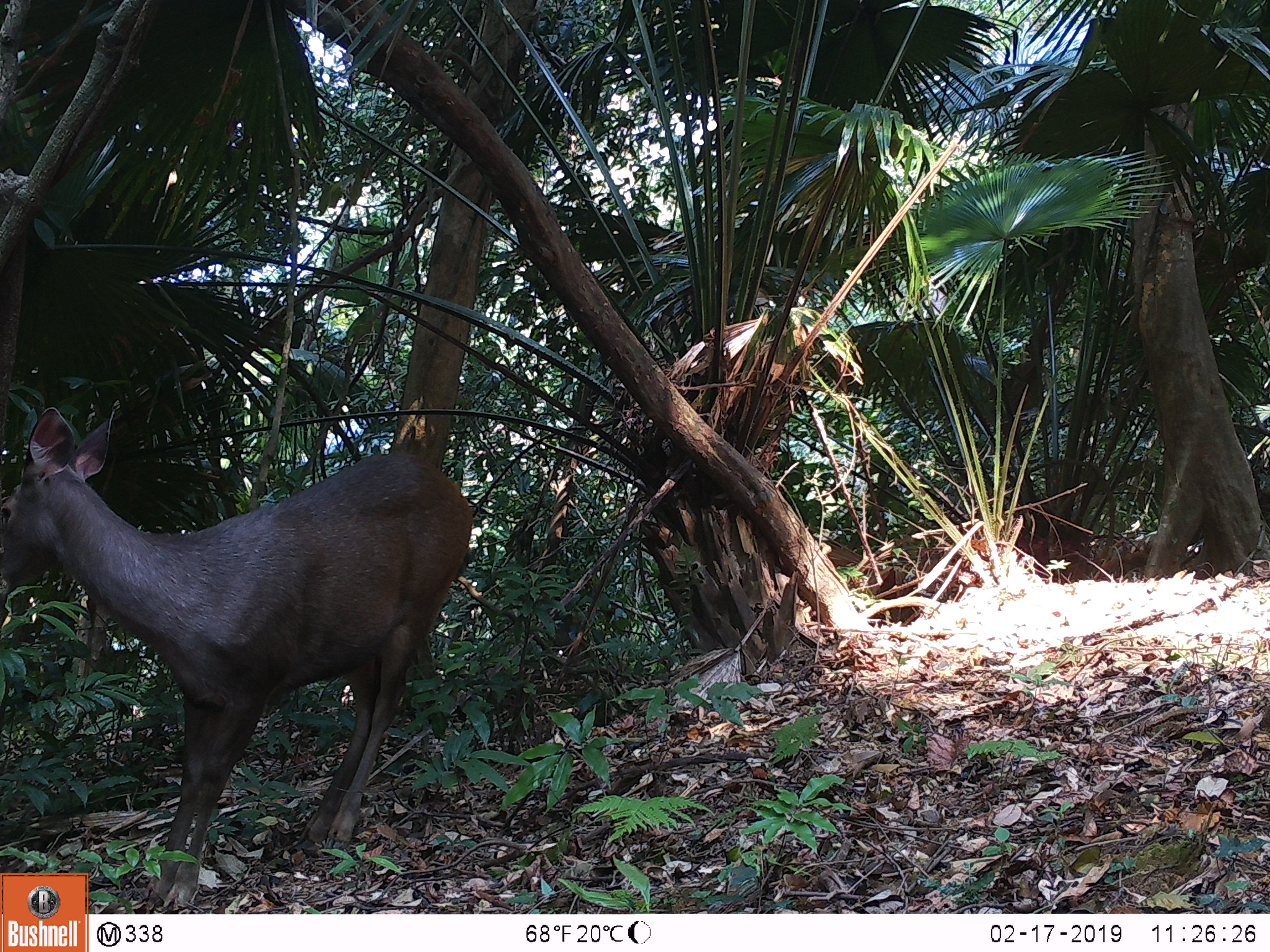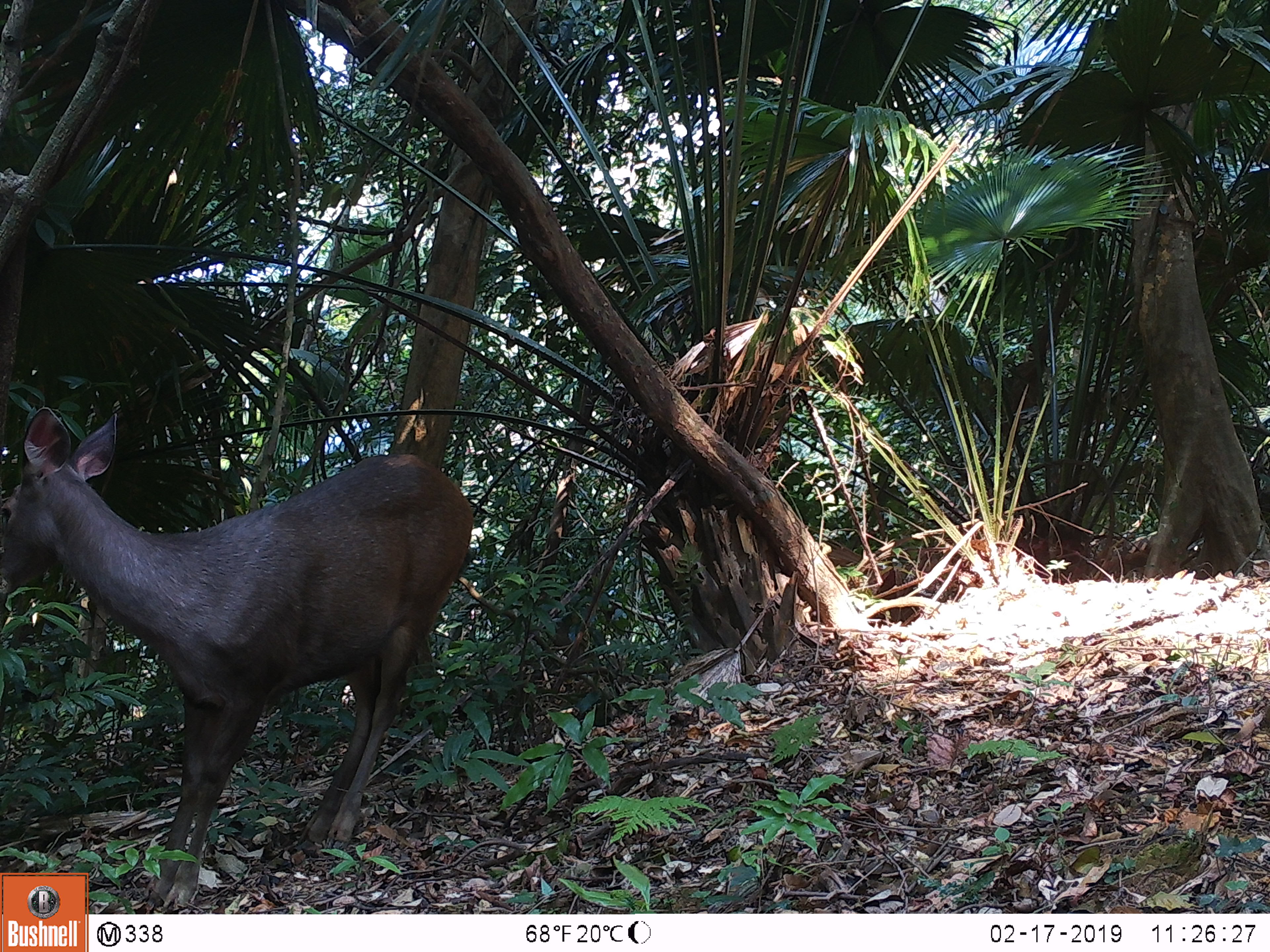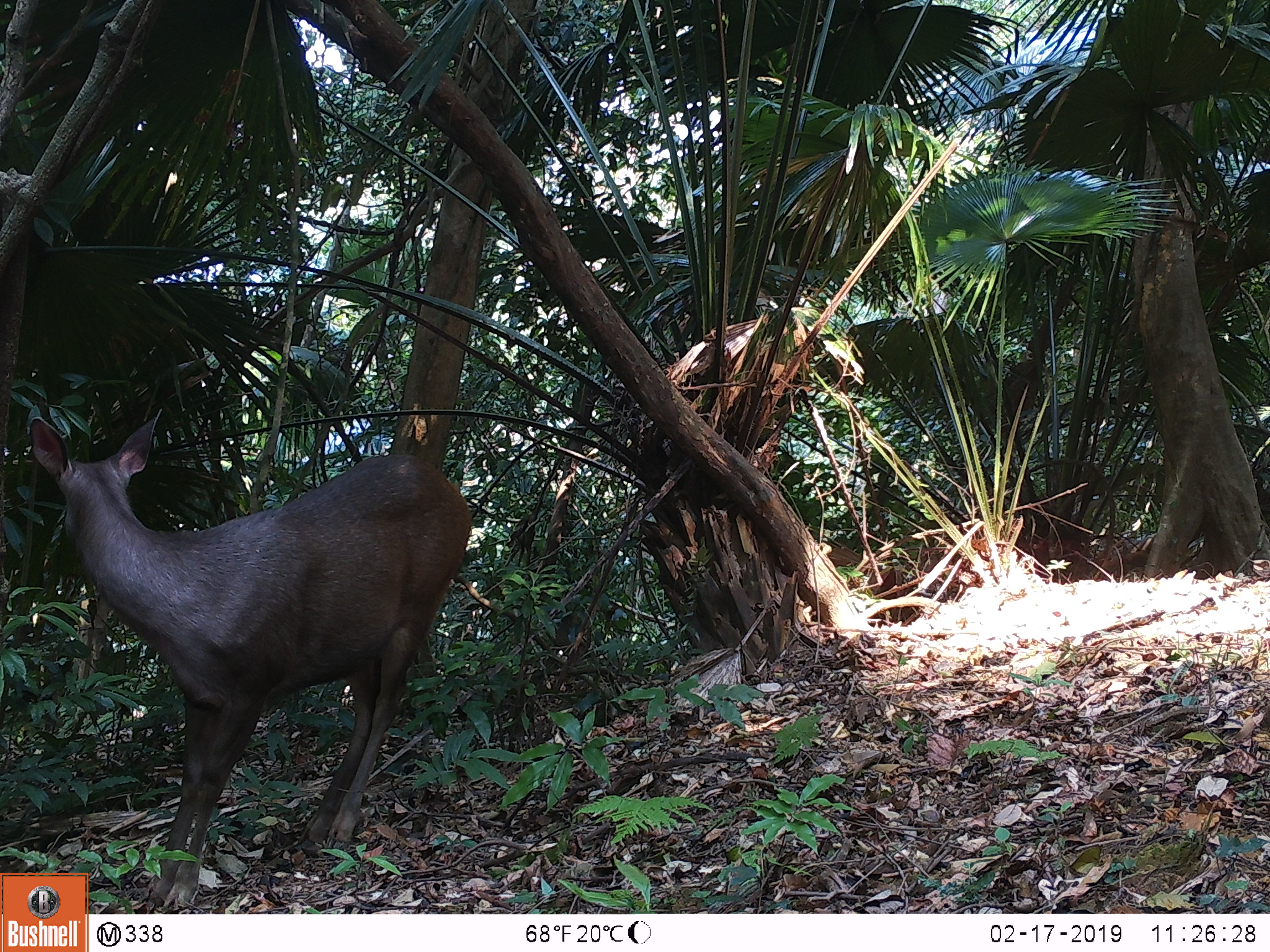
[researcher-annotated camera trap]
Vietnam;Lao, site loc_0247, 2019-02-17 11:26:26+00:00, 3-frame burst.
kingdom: Animalia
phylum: Chordata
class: Mammalia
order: Artiodactyla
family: Cervidae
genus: Rusa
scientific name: Rusa unicolor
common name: sambar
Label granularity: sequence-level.